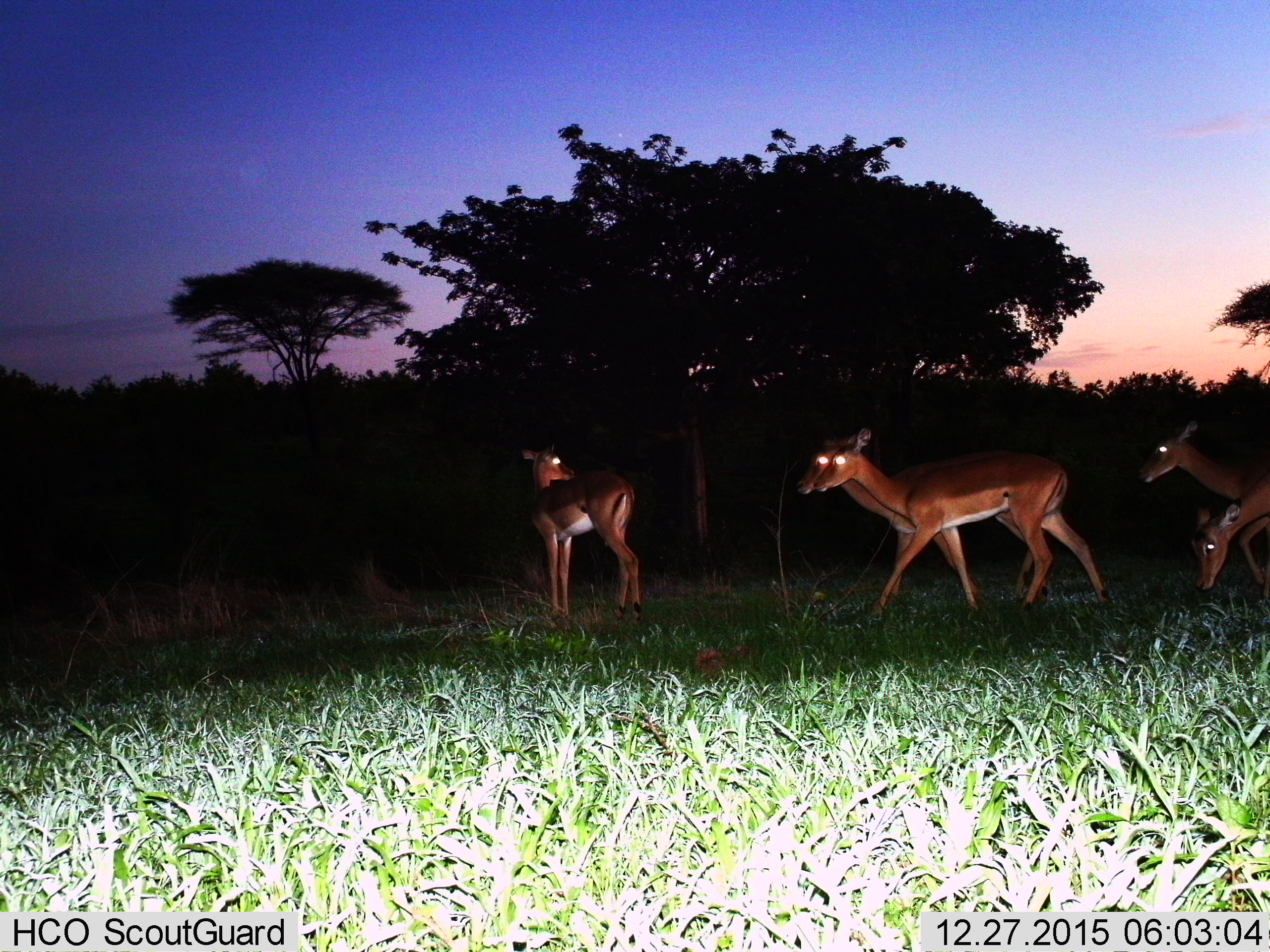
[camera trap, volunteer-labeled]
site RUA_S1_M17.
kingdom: Animalia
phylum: Chordata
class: Mammalia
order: Artiodactyla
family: Bovidae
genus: Aepyceros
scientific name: Aepyceros melampus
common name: impala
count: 5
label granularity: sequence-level